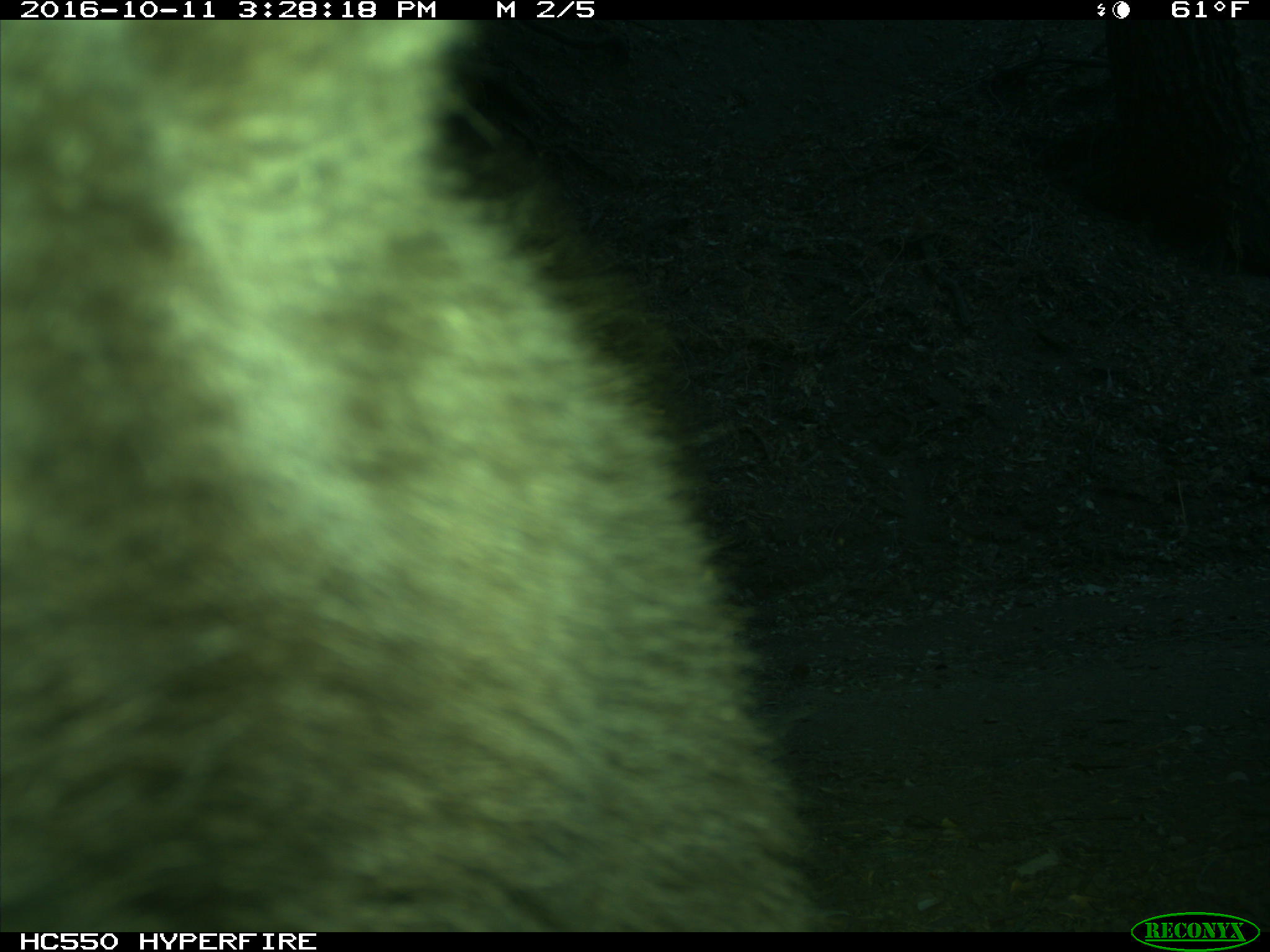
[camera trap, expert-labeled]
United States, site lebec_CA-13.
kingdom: Animalia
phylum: Chordata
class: Mammalia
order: Carnivora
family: Ursidae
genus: Ursus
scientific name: Ursus americanus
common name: american black bear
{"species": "Ursus americanus (american black bear)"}